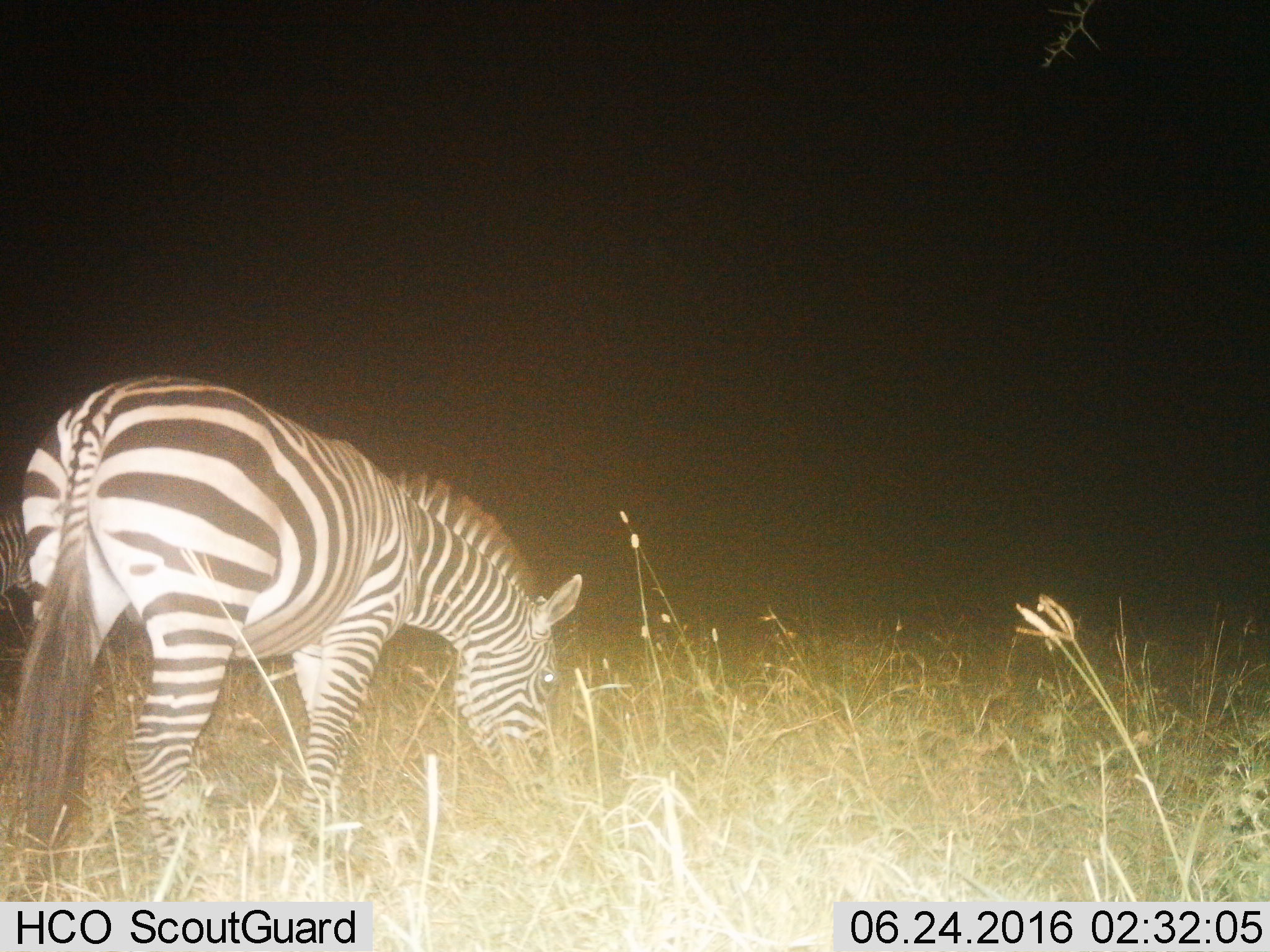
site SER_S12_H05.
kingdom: Animalia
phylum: Chordata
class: Mammalia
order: Perissodactyla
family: Equidae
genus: Equus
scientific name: Equus quagga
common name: plains zebra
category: zebraplains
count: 1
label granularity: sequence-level